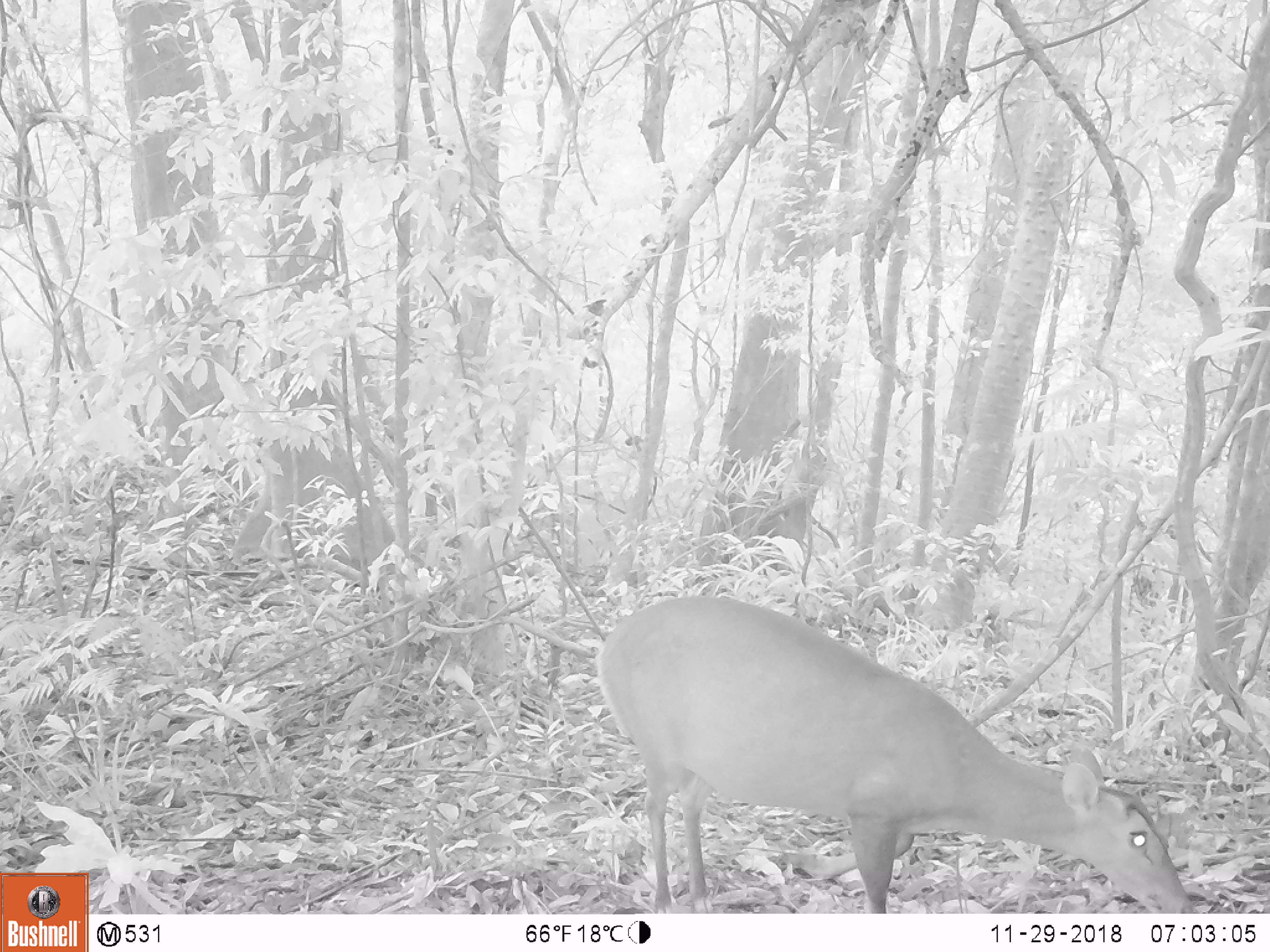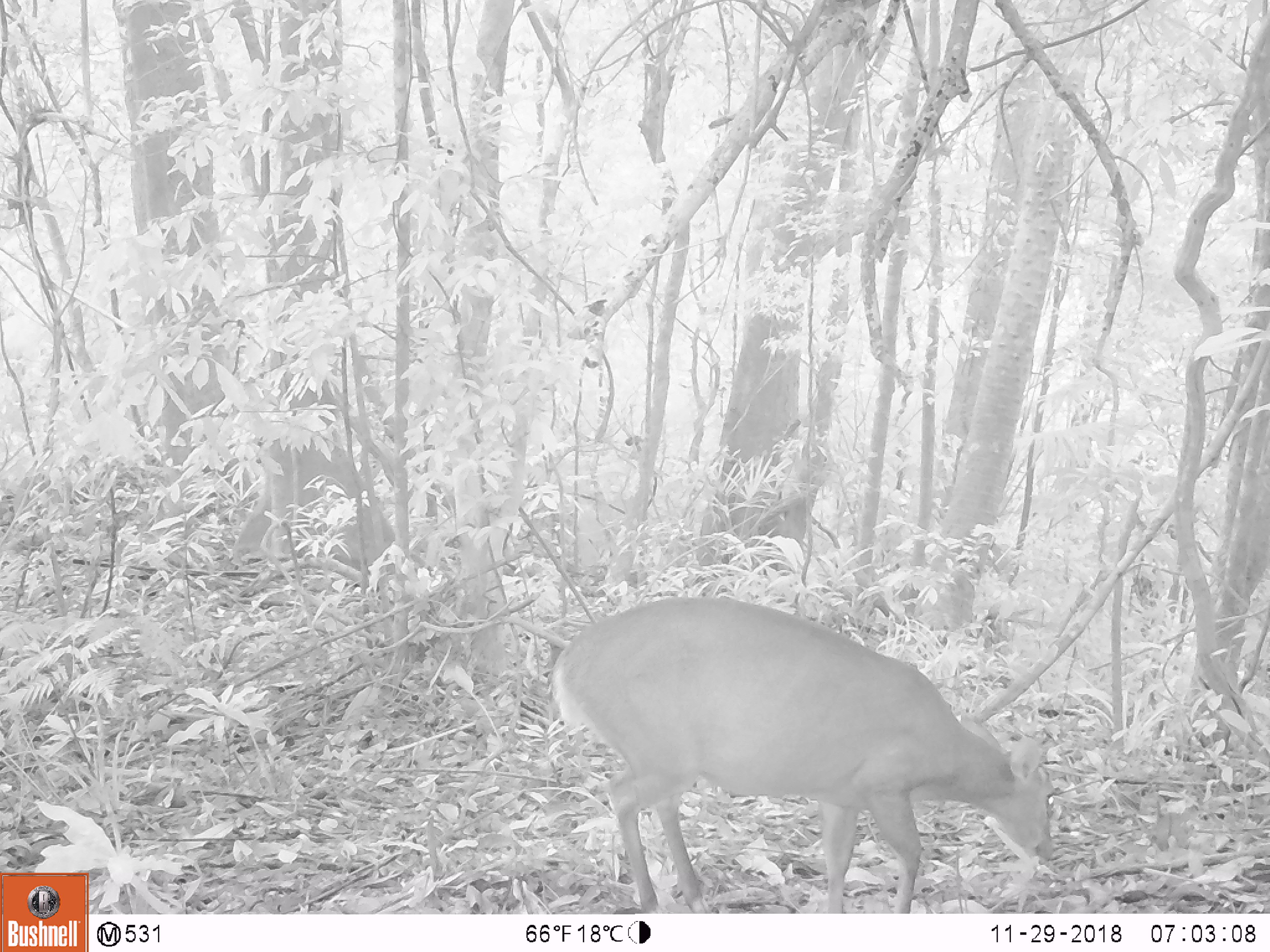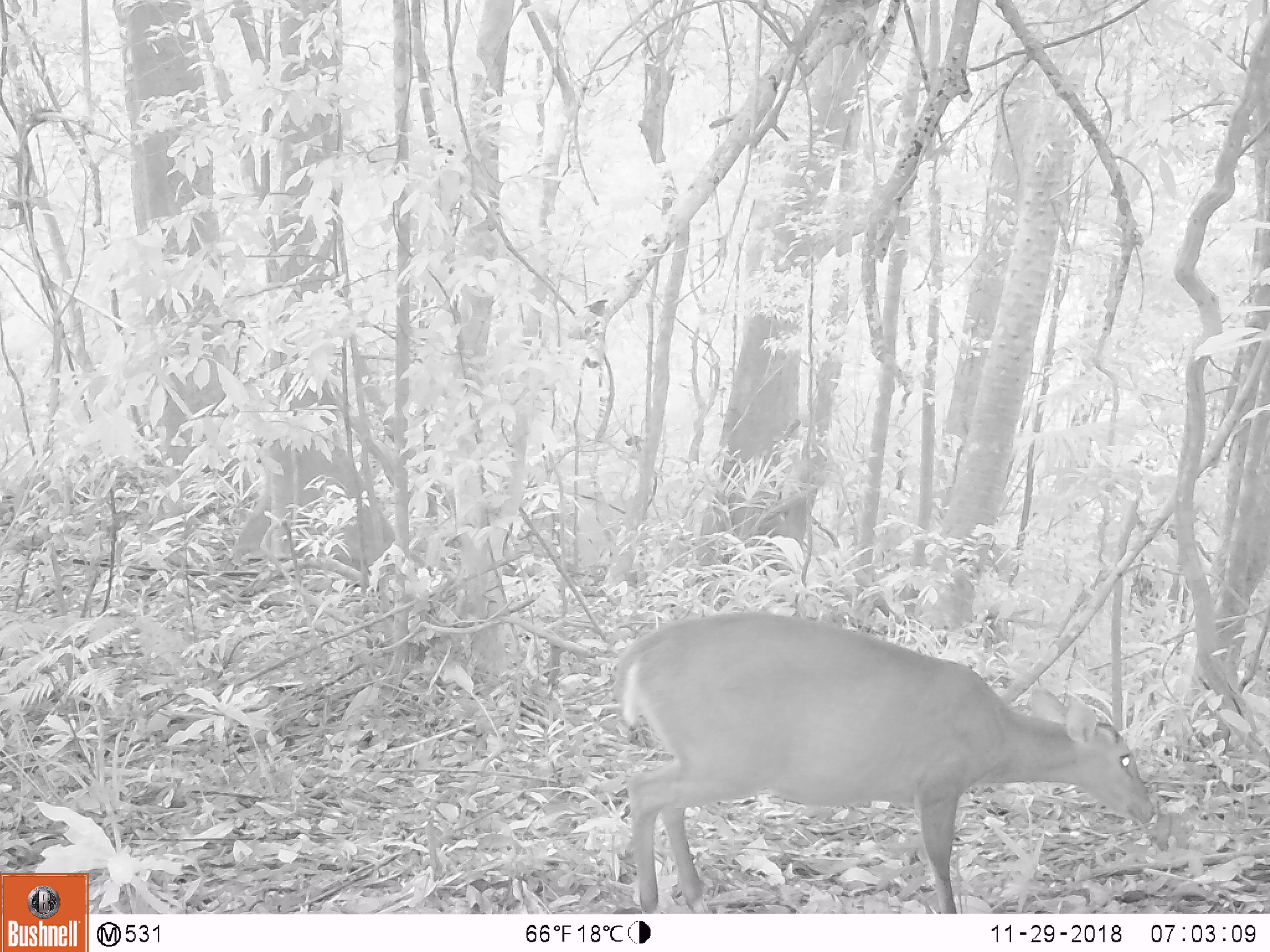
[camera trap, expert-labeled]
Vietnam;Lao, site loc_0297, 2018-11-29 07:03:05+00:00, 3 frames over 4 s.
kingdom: Animalia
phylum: Chordata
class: Mammalia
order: Artiodactyla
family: Cervidae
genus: Muntiacus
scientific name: Muntiacus vuquangensis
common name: large-antlered muntjac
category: large antlered muntjac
Large antlered muntjac (large-antlered muntjac) (Muntiacus vuquangensis). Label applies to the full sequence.